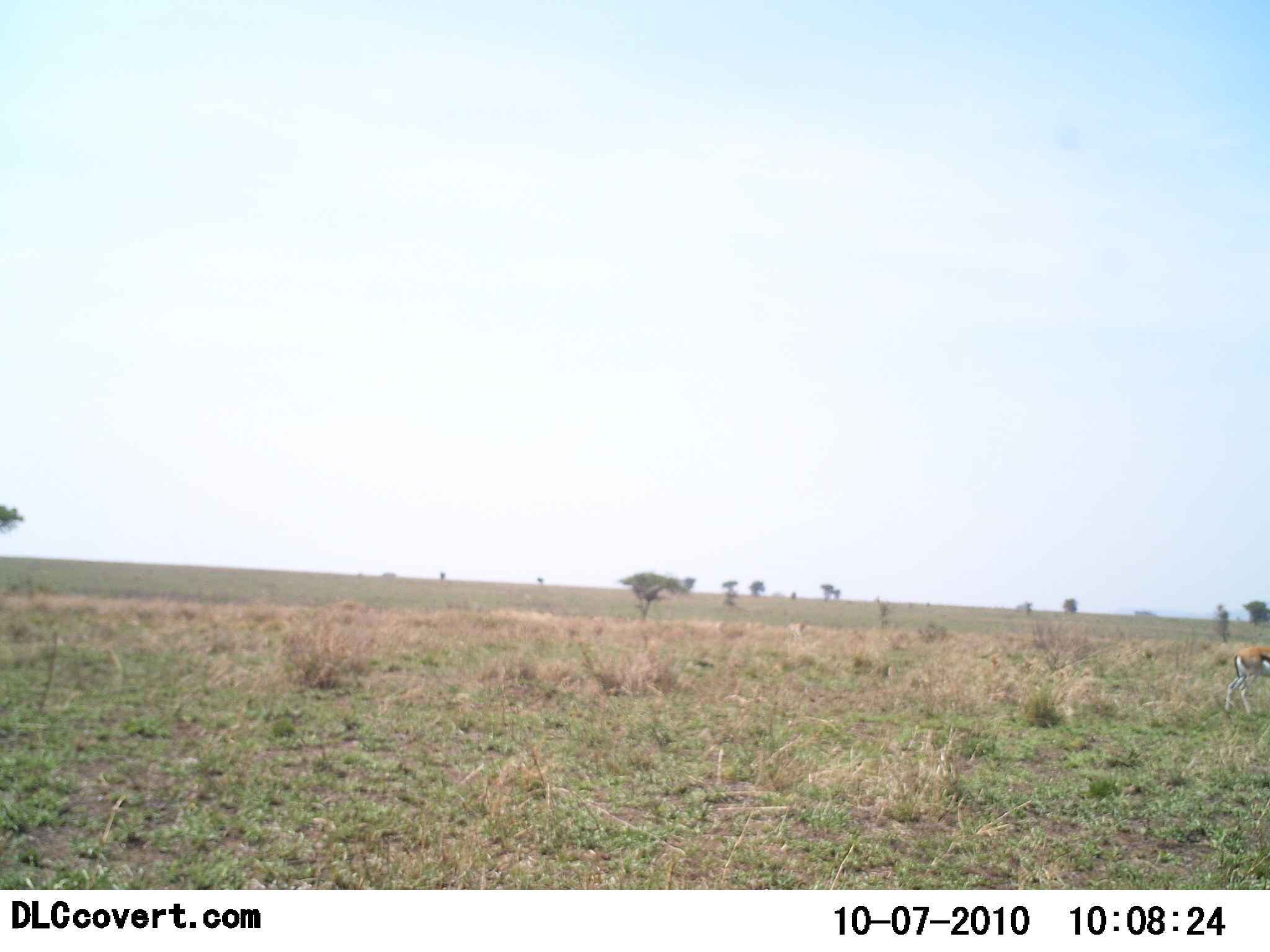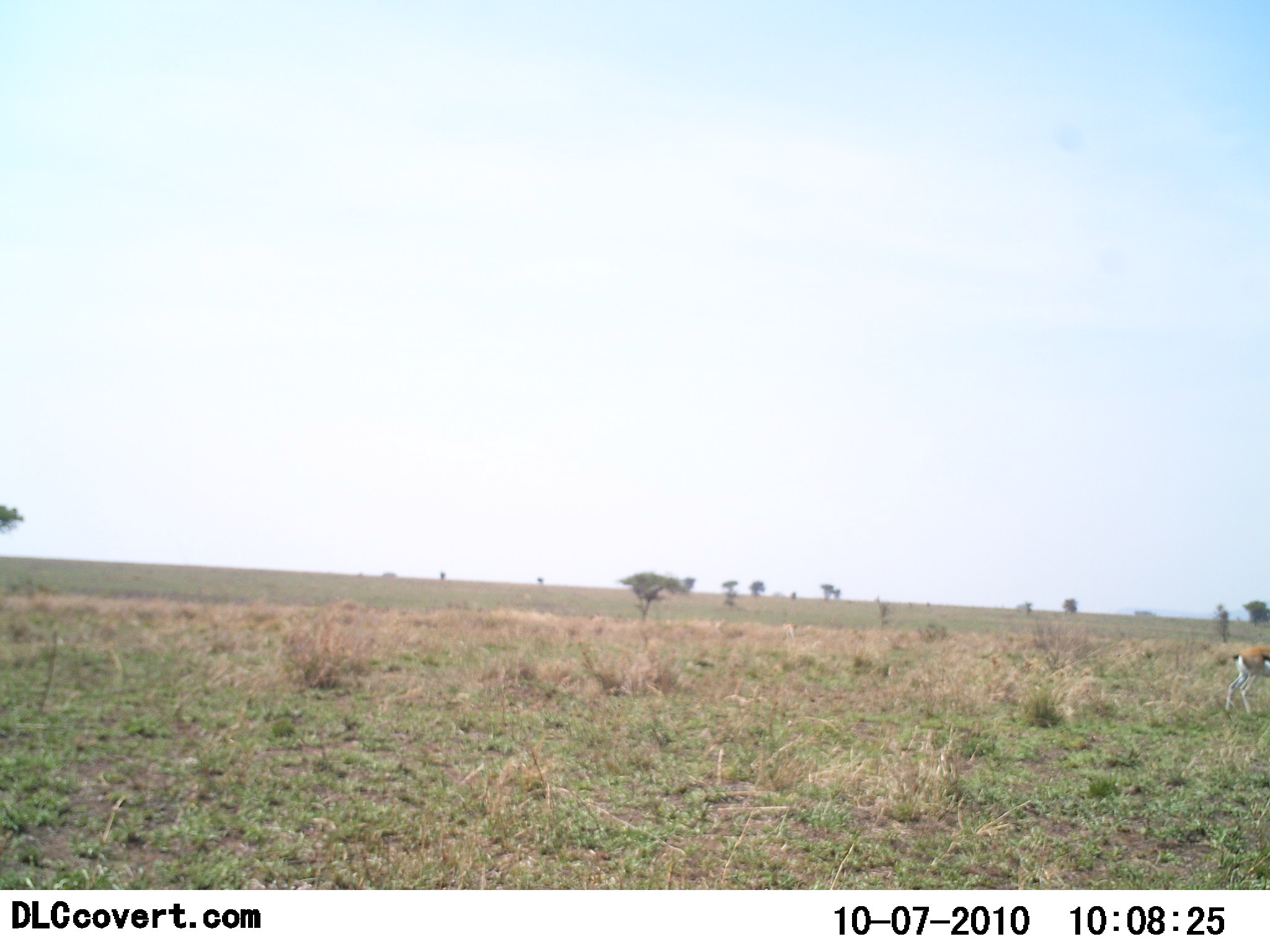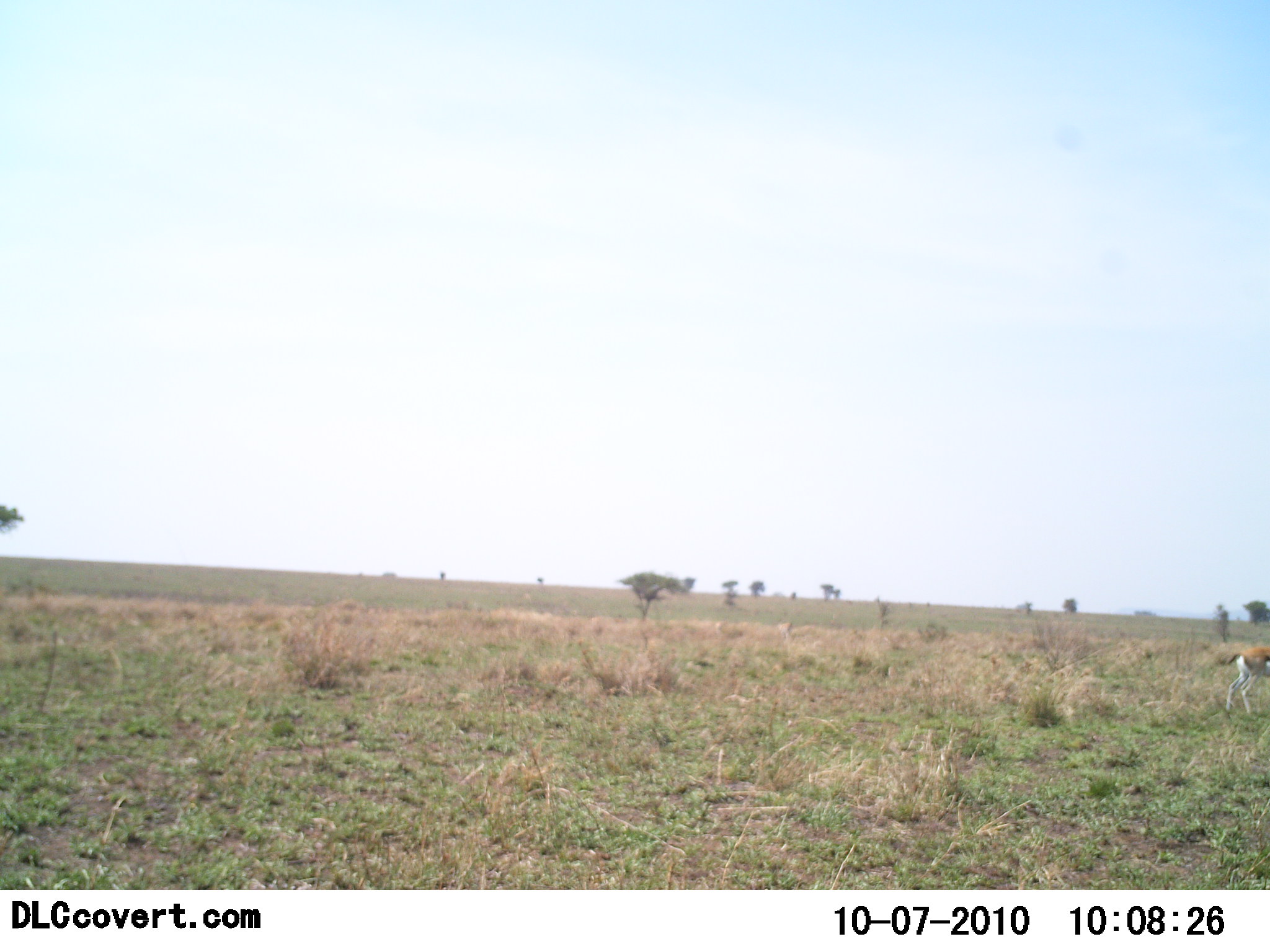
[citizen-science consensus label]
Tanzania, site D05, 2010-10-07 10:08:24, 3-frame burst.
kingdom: Animalia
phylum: Chordata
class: Mammalia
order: Artiodactyla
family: Bovidae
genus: Eudorcas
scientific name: Eudorcas thomsonii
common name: thomson's gazelle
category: gazellethomsons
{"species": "gazellethomsons (thomson's gazelle) (Eudorcas thomsonii)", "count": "1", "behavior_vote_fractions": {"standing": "82%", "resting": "0%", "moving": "18%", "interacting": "0%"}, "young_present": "0%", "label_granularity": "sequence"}